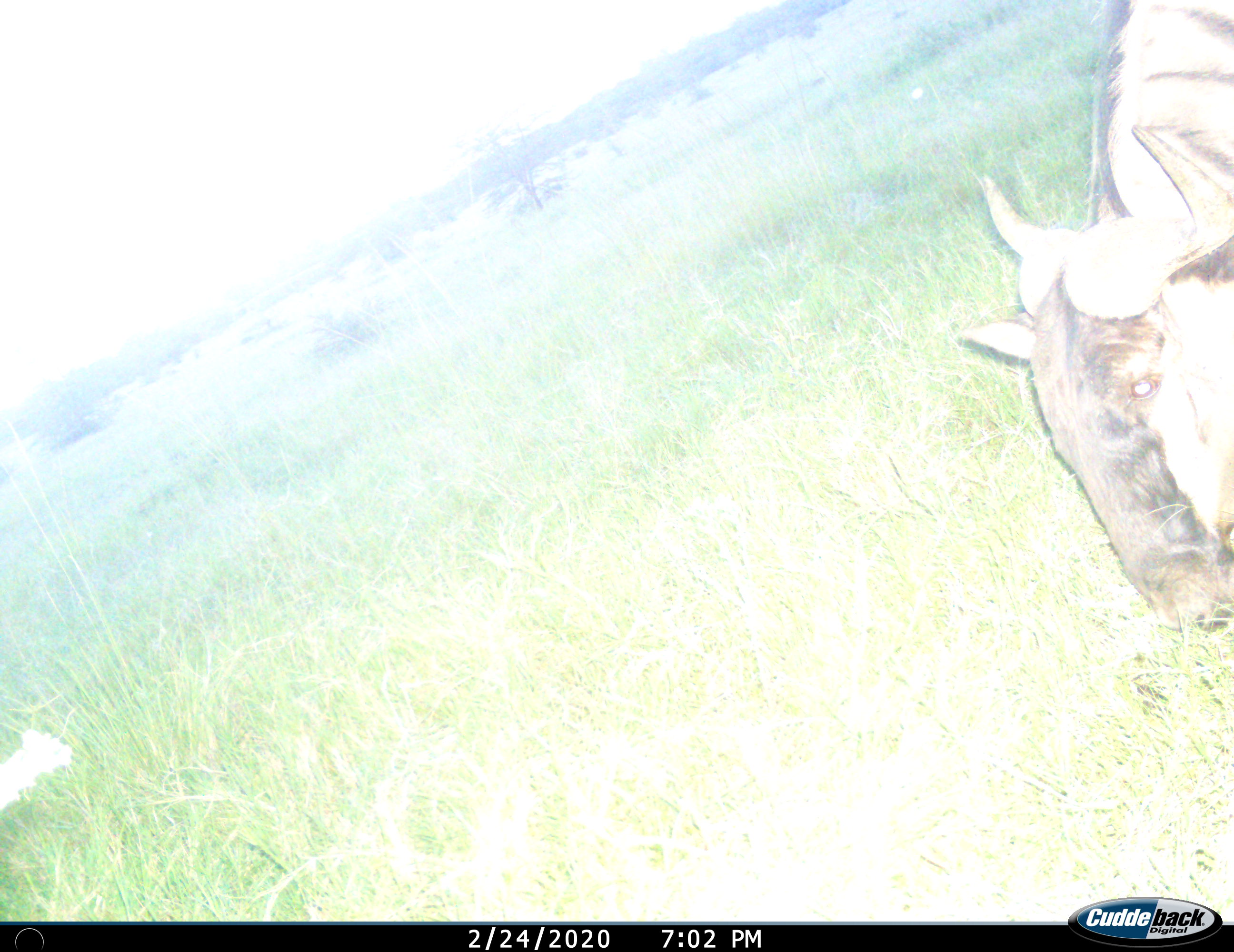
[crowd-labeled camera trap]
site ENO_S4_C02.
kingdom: Animalia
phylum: Chordata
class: Mammalia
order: Artiodactyla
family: Bovidae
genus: Connochaetes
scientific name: Connochaetes taurinus taurinus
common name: blue wildebeest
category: wildebeestblue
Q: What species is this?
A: Wildebeestblue (blue wildebeest) (Connochaetes taurinus taurinus).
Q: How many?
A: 1.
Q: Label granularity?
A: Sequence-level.